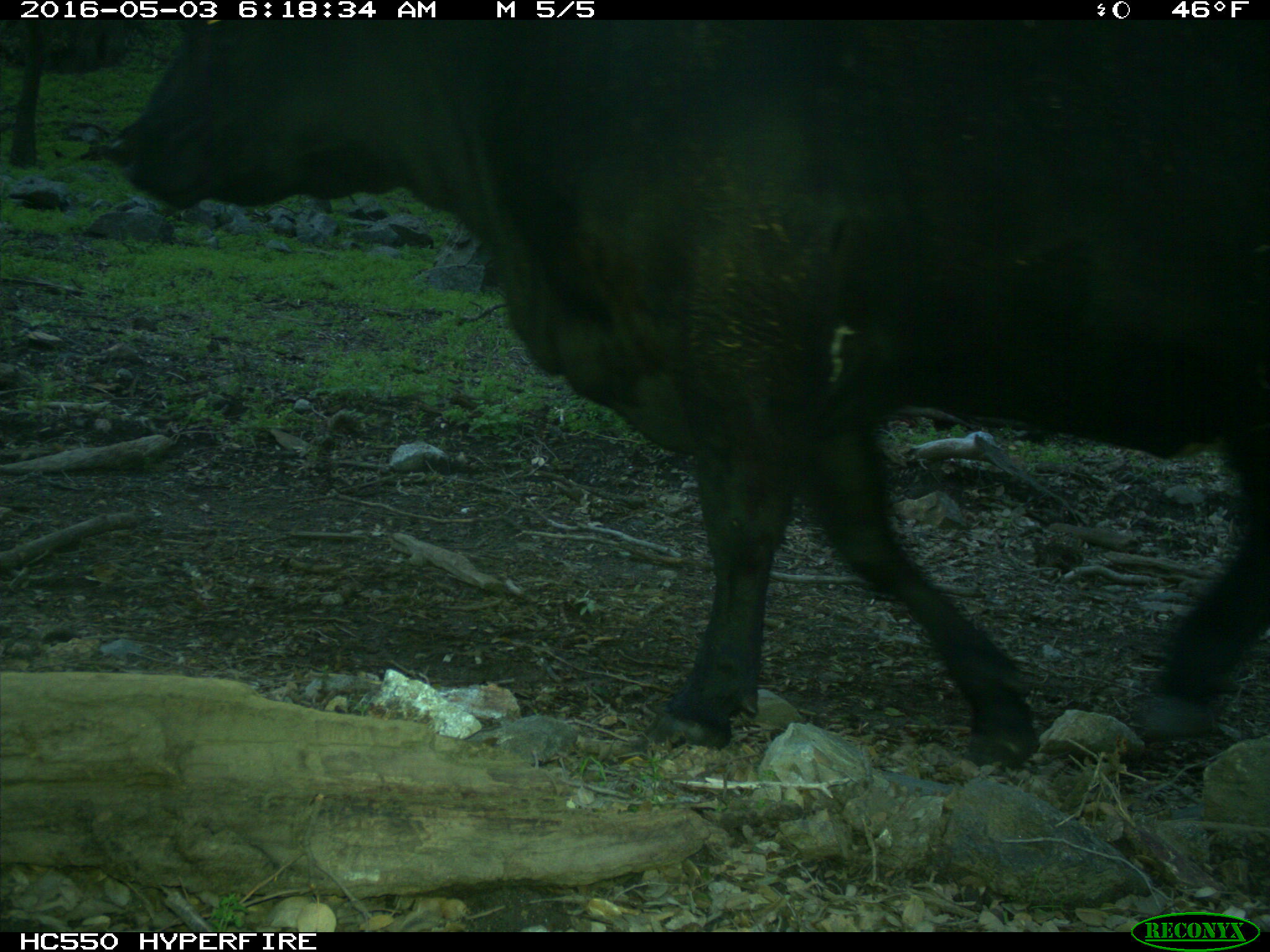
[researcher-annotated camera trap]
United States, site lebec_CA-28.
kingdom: Animalia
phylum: Chordata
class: Mammalia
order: Artiodactyla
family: Bovidae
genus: Bos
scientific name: Bos taurus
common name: domestic cow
Bos taurus (domestic cow).